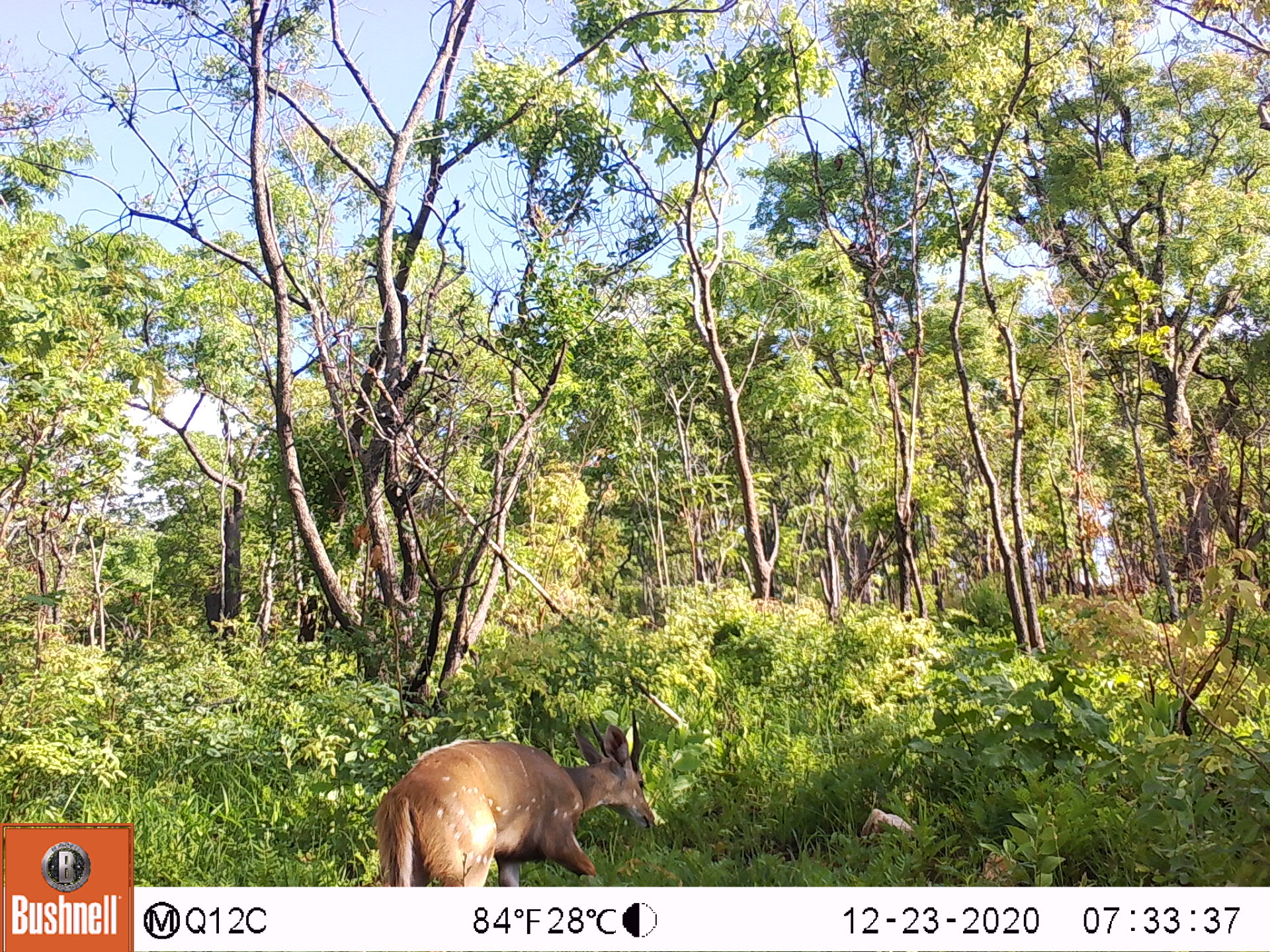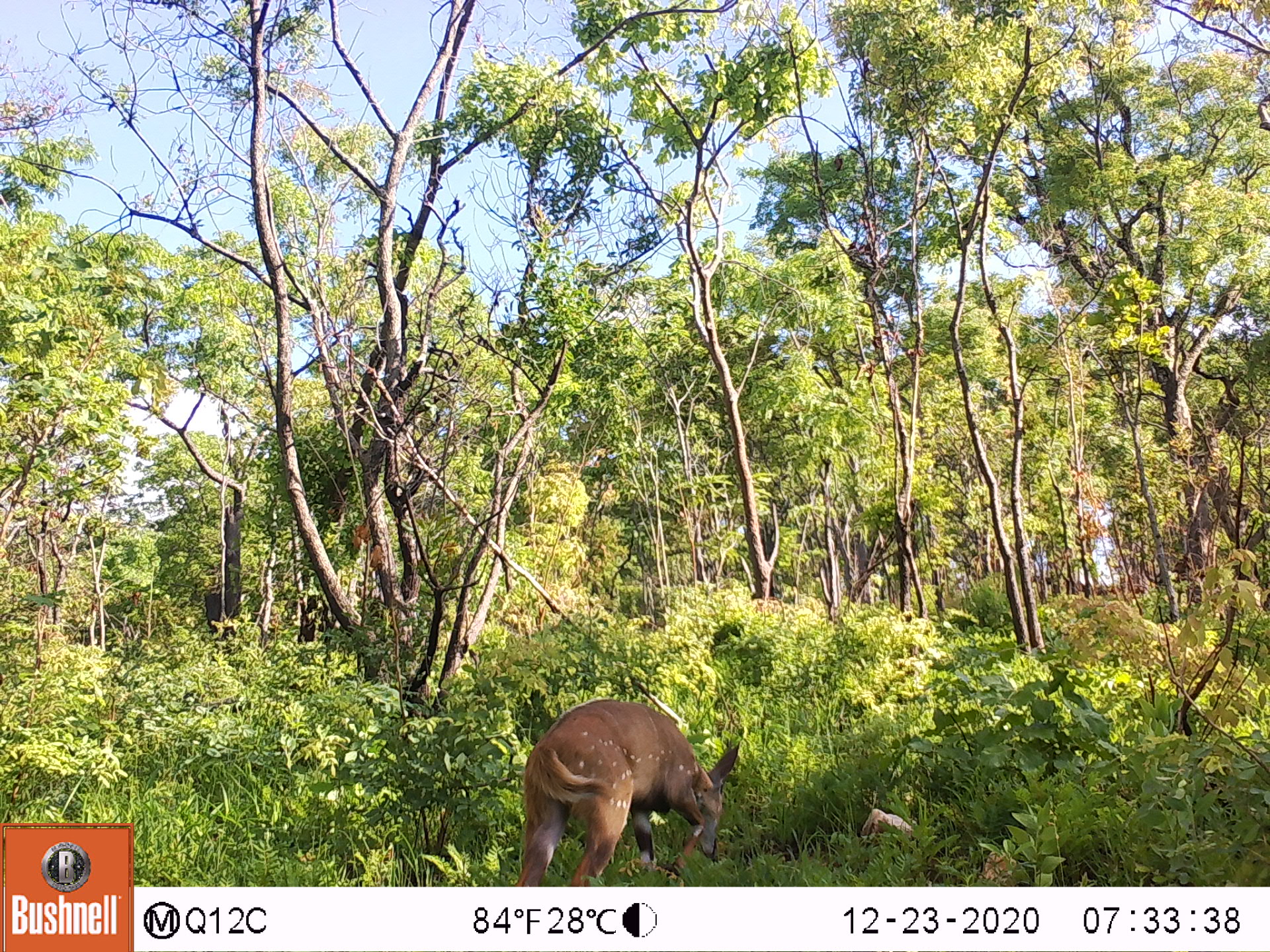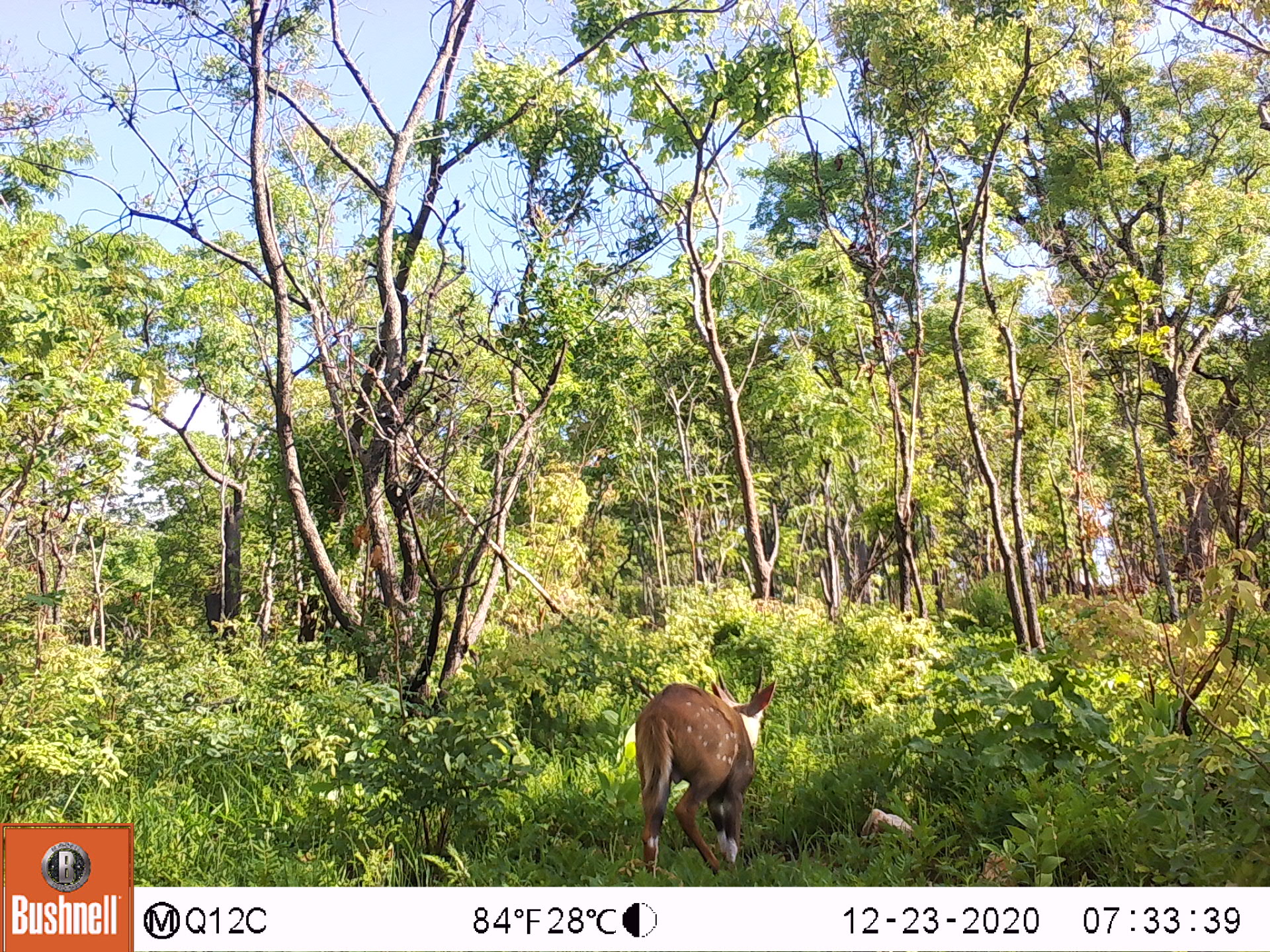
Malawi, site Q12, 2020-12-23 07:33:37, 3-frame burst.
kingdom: Animalia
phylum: Chordata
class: Mammalia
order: Artiodactyla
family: Bovidae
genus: Tragelaphus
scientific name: Tragelaphus sylvaticus sylvaticus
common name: cape bushbuck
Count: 1.